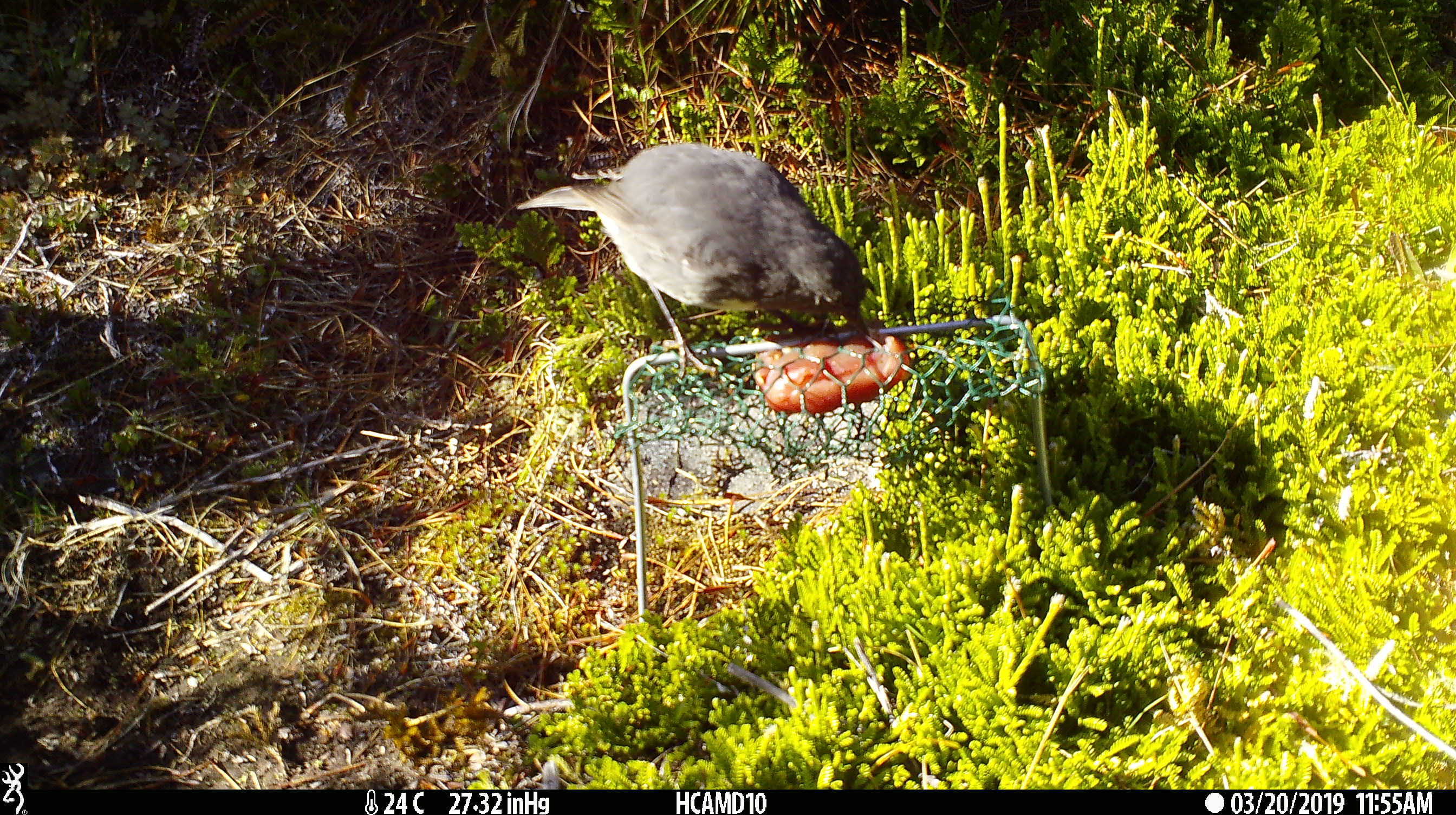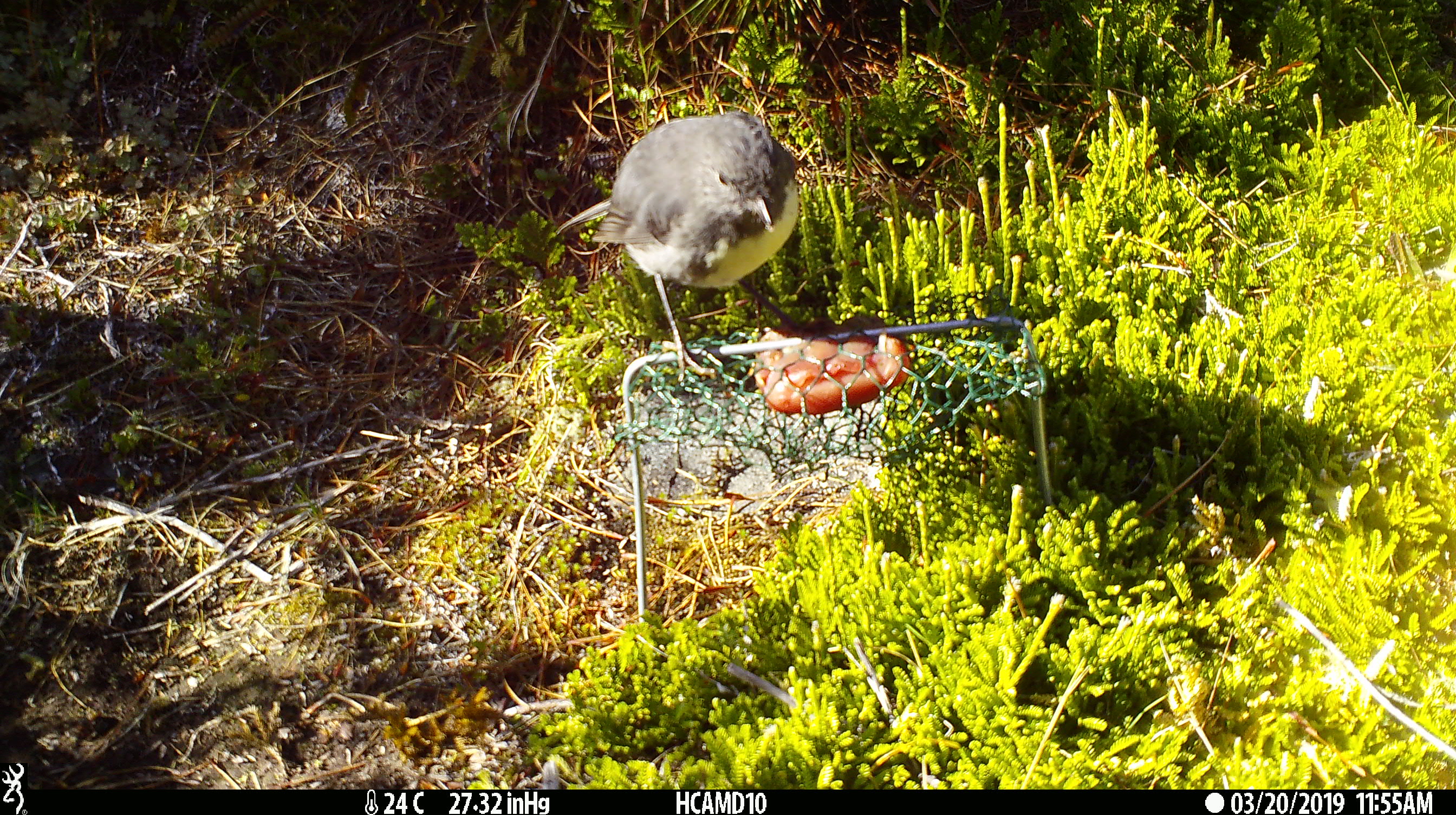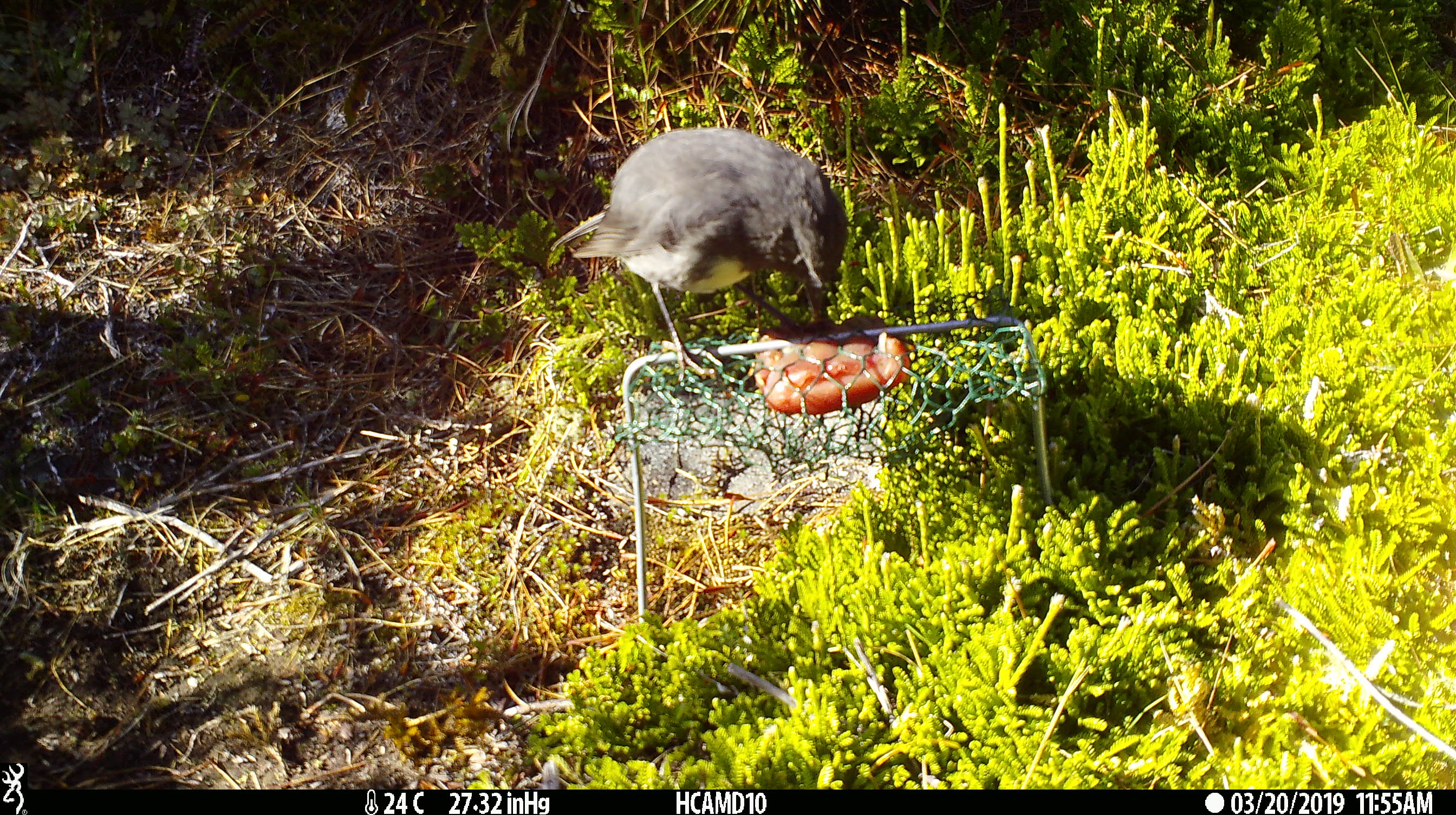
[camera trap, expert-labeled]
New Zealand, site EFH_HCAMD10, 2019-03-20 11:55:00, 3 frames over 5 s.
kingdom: Animalia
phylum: Chordata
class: Aves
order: Passeriformes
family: Petroicidae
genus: Petroica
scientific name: Petroica australis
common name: new zealand robin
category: robin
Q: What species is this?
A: Robin (new zealand robin) (Petroica australis).